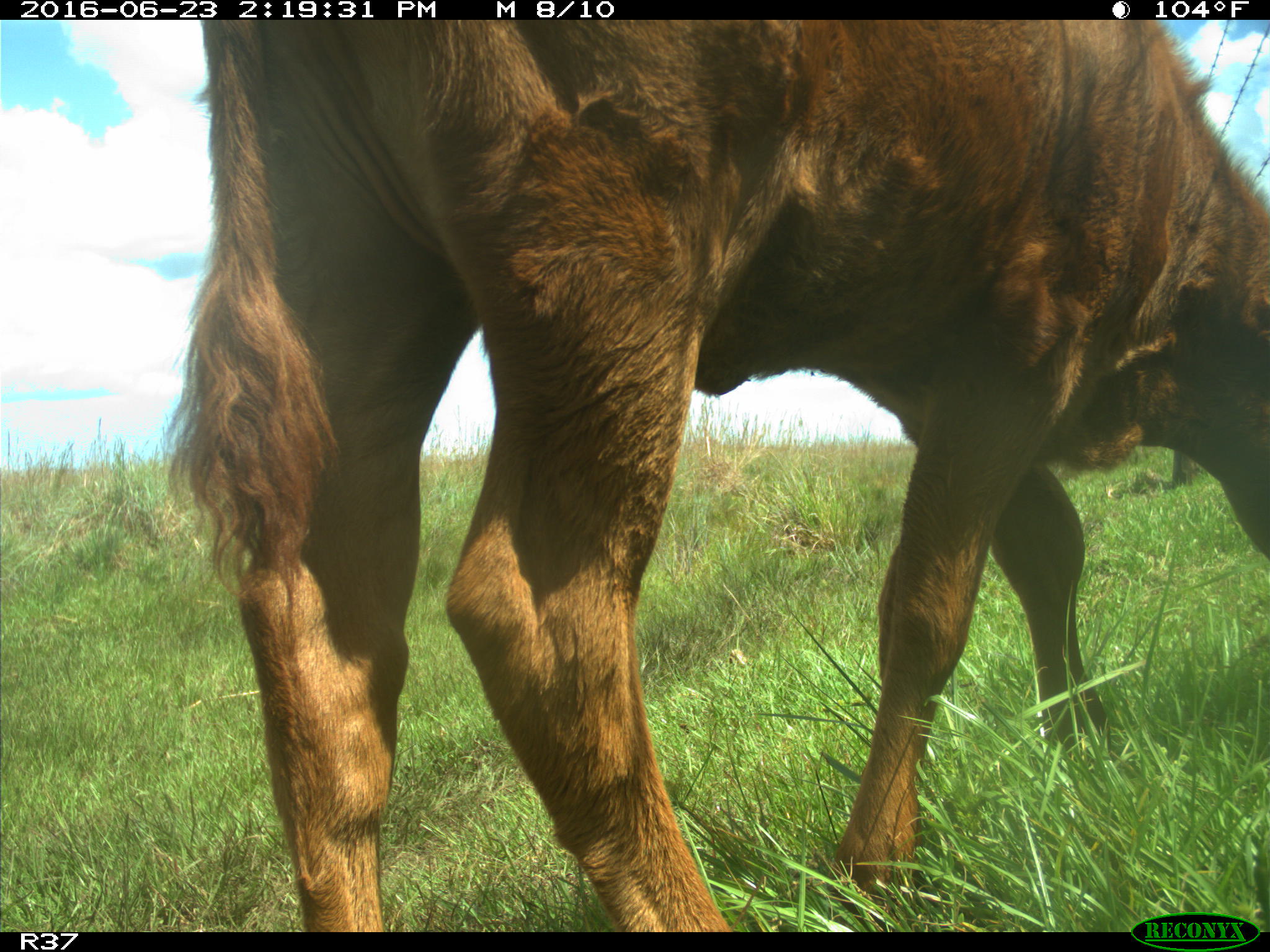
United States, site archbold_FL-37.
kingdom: Animalia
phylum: Chordata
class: Mammalia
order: Artiodactyla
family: Bovidae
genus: Bos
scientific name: Bos taurus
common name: domestic cow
Bos taurus (domestic cow).